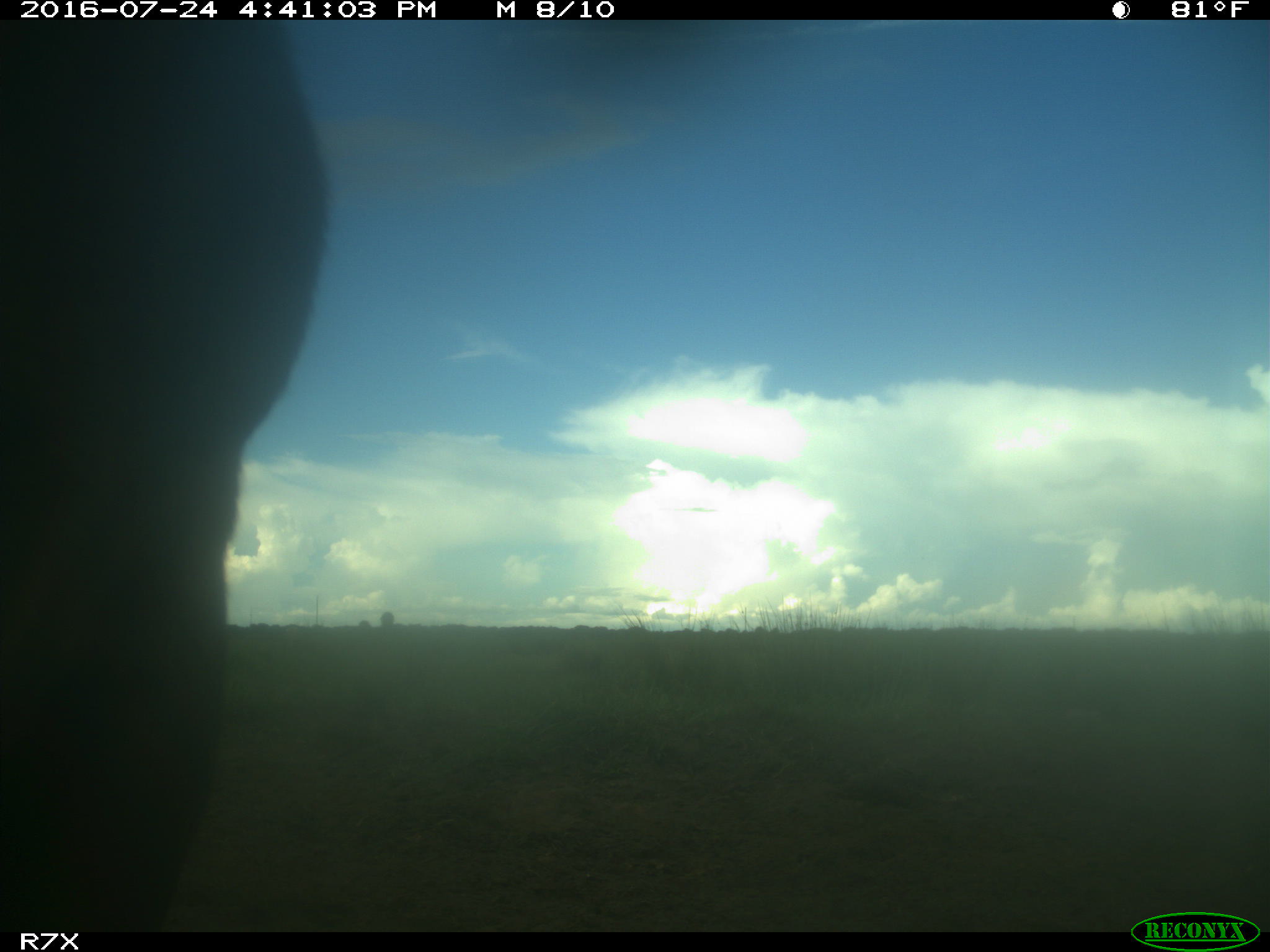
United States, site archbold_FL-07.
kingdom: Animalia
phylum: Chordata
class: Mammalia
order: Artiodactyla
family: Bovidae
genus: Bos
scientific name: Bos taurus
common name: domestic cow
Bos taurus (domestic cow).